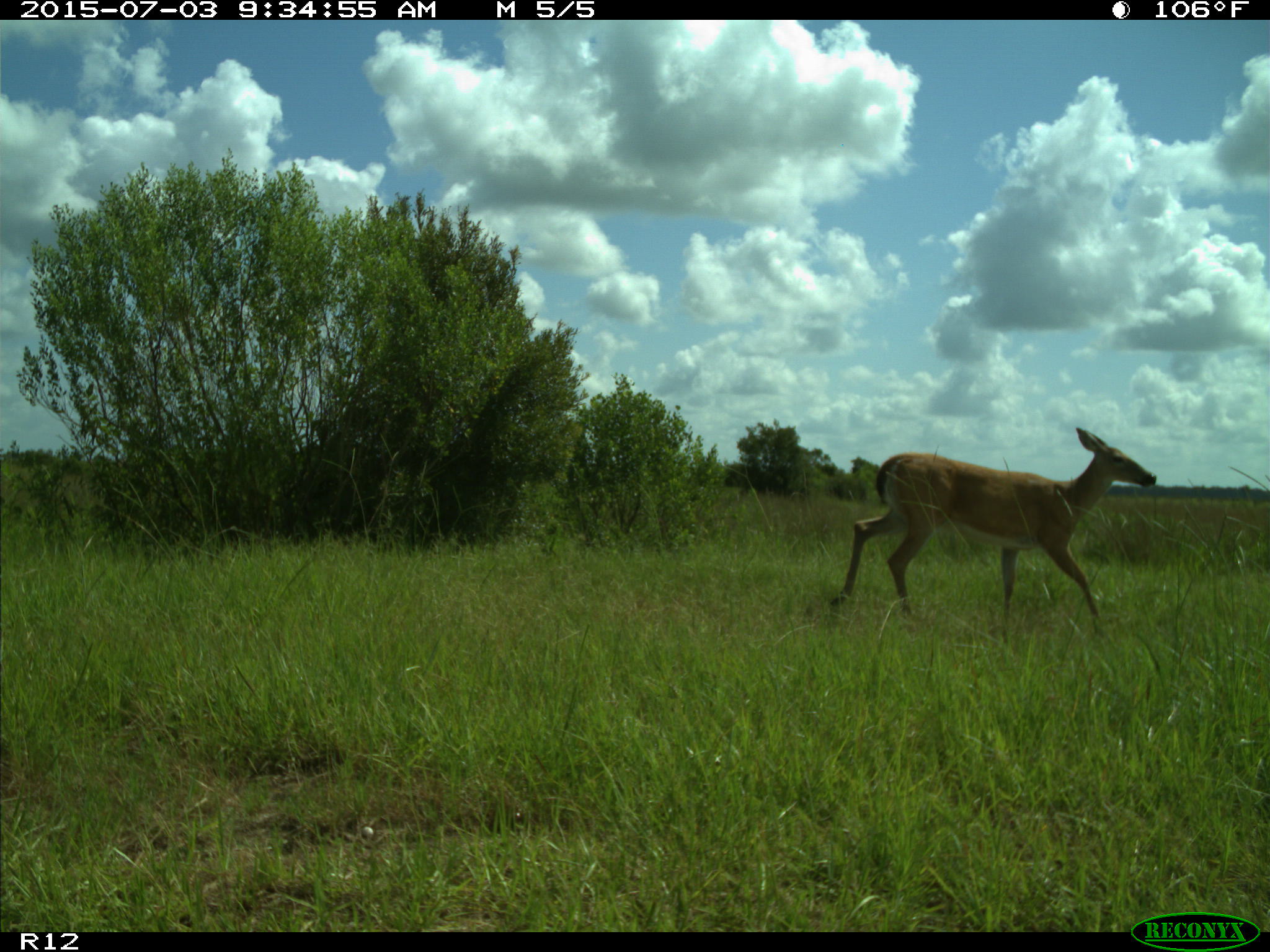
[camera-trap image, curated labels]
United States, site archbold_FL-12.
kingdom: Animalia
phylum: Chordata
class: Mammalia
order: Artiodactyla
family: Cervidae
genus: Odocoileus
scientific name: Odocoileus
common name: deer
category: unidentified deer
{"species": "unidentified deer (deer) (Odocoileus)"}